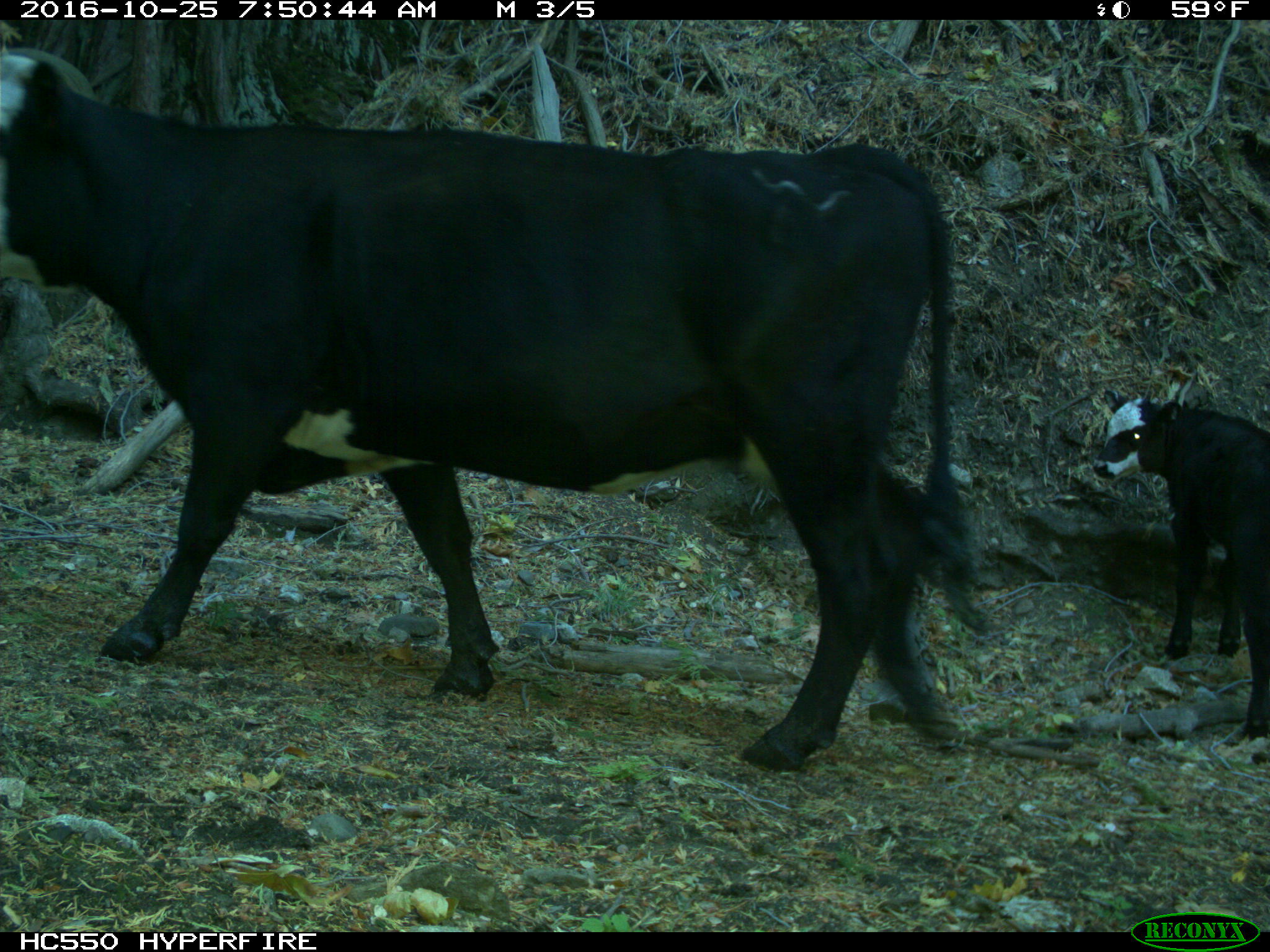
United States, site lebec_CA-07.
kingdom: Animalia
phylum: Chordata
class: Mammalia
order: Artiodactyla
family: Bovidae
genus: Bos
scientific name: Bos taurus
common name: domestic cow